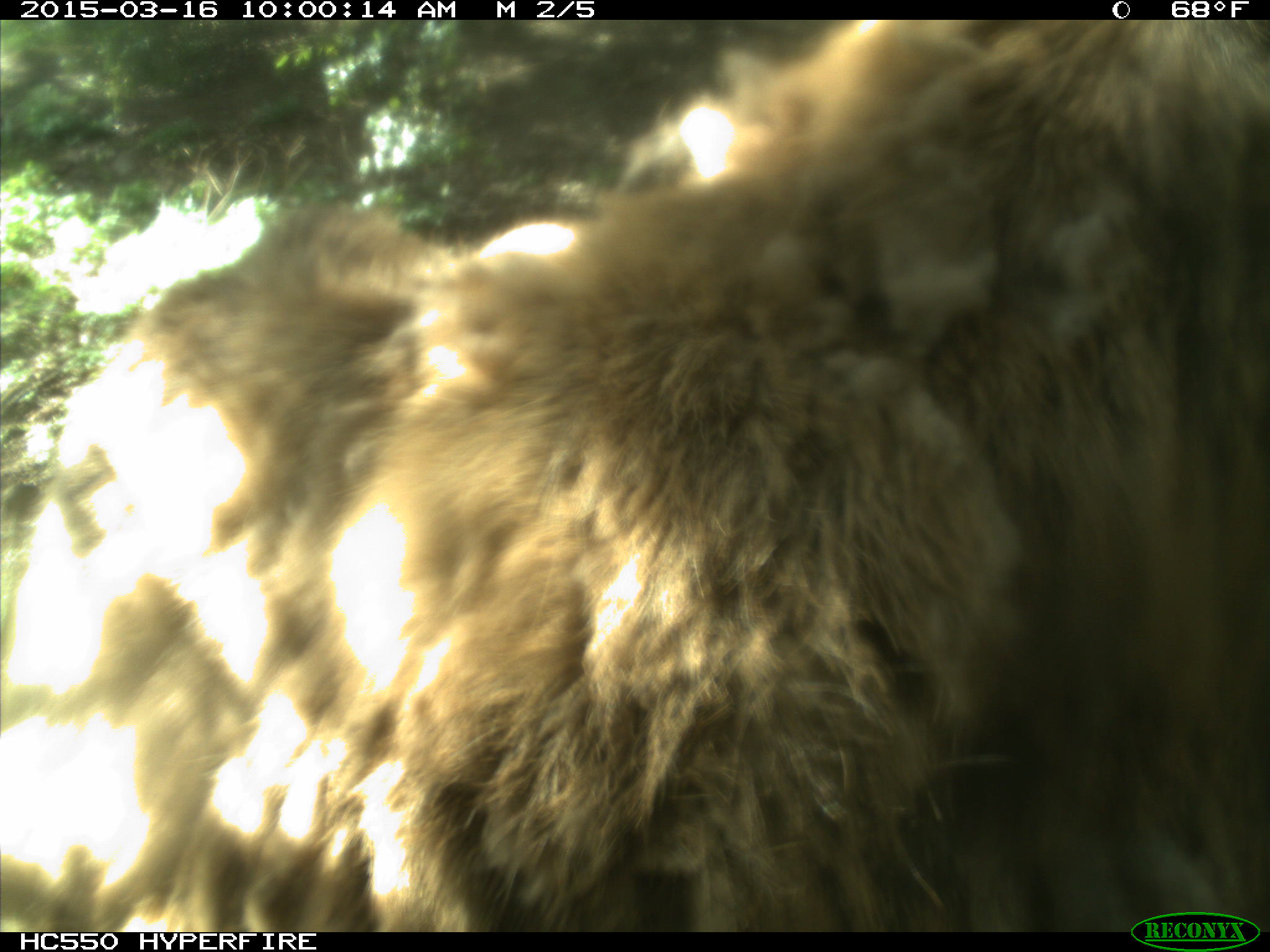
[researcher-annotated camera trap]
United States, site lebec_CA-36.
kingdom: Animalia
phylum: Chordata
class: Mammalia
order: Artiodactyla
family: Cervidae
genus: Cervus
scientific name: Cervus canadensis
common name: elk